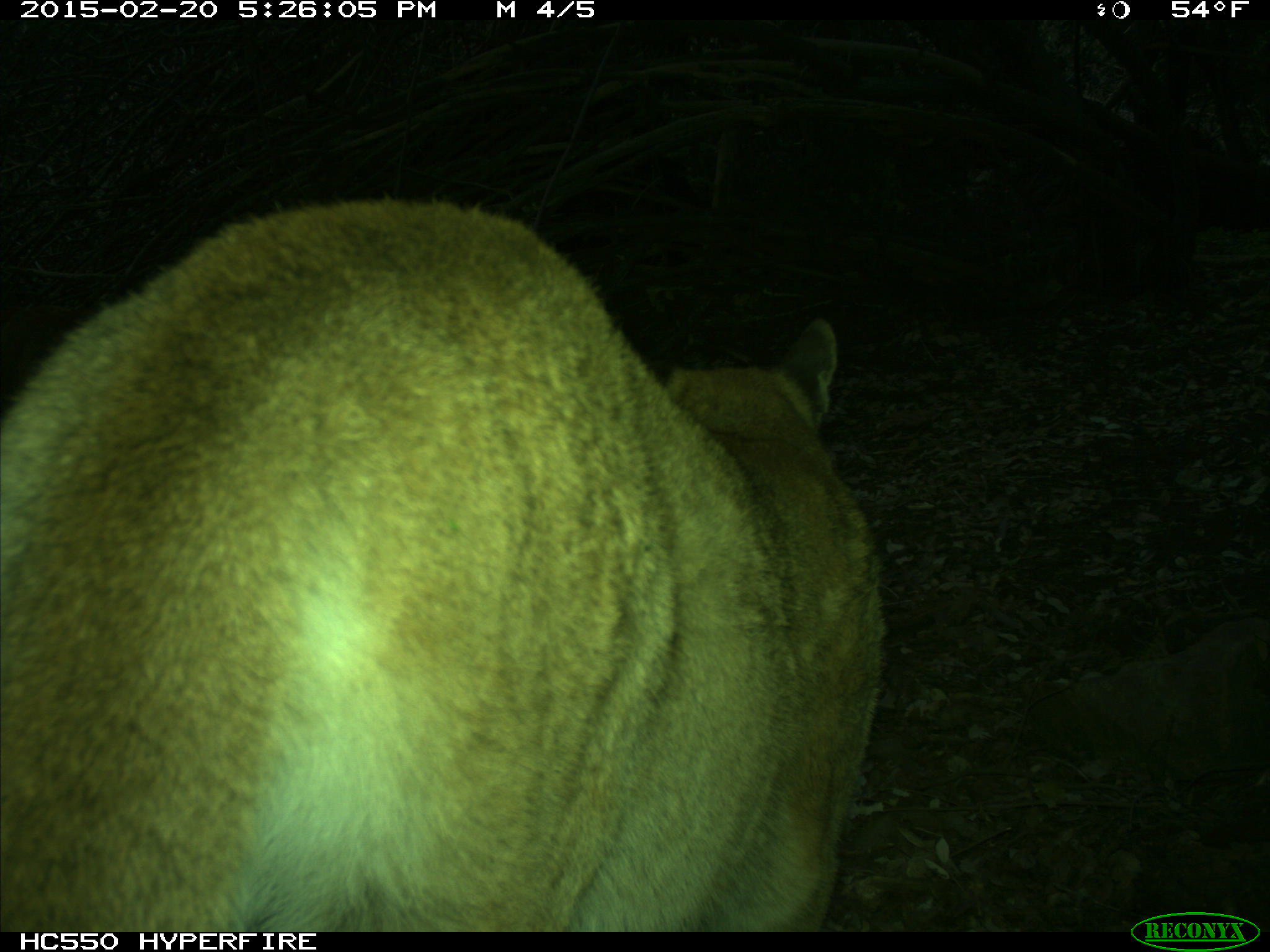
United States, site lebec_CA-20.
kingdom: Animalia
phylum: Chordata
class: Mammalia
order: Carnivora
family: Felidae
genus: Puma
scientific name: Puma concolor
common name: mountain lion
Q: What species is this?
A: Puma concolor (mountain lion).